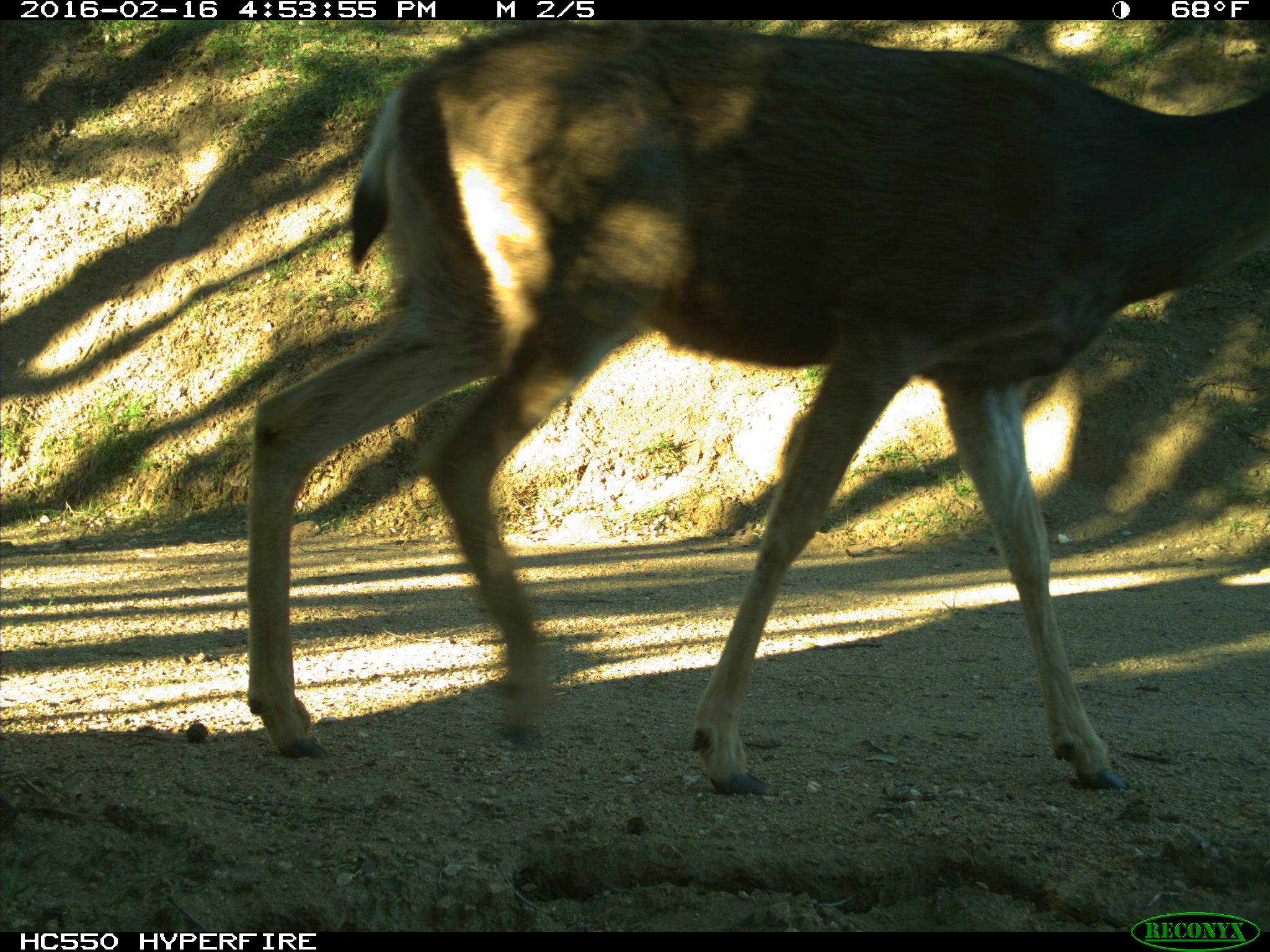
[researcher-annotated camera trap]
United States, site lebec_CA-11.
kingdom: Animalia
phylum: Chordata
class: Mammalia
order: Artiodactyla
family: Cervidae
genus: Odocoileus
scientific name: Odocoileus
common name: deer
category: unidentified deer